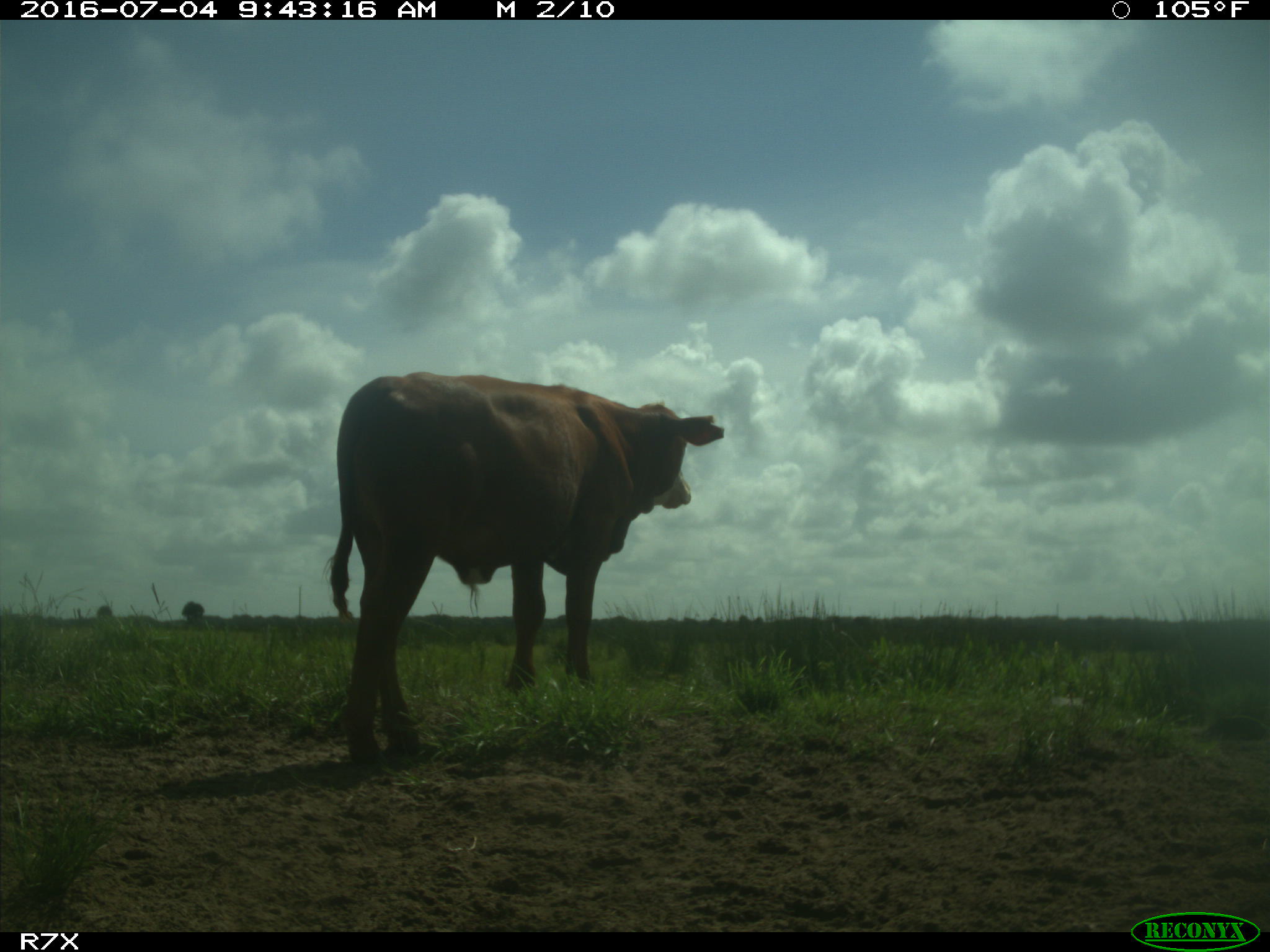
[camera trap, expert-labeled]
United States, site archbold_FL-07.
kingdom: Animalia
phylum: Chordata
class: Mammalia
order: Artiodactyla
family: Bovidae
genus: Bos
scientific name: Bos taurus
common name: domestic cow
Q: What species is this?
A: Bos taurus (domestic cow).